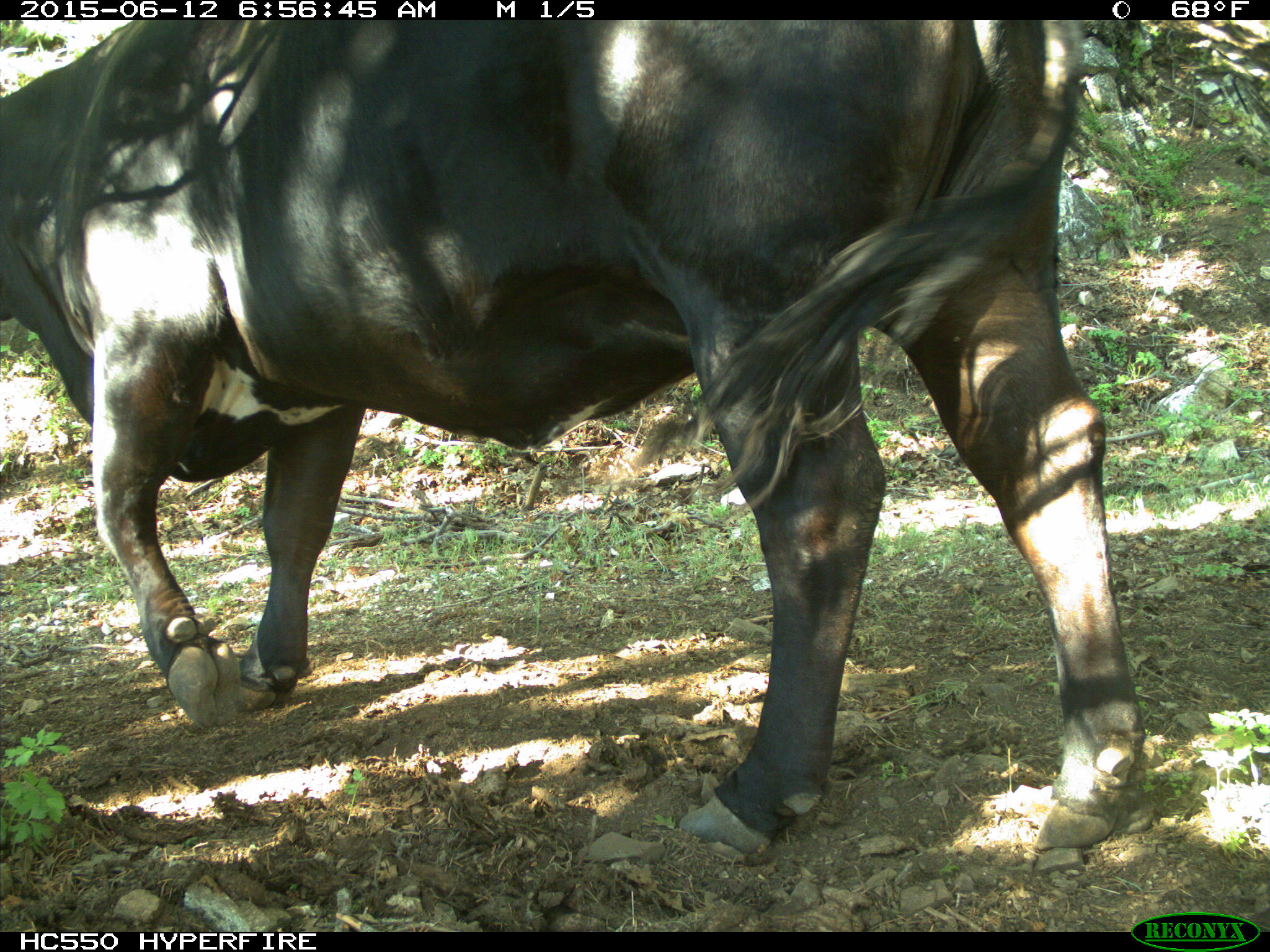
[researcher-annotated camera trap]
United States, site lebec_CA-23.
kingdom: Animalia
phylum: Chordata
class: Mammalia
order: Artiodactyla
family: Bovidae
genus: Bos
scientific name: Bos taurus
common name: domestic cow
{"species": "Bos taurus (domestic cow)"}